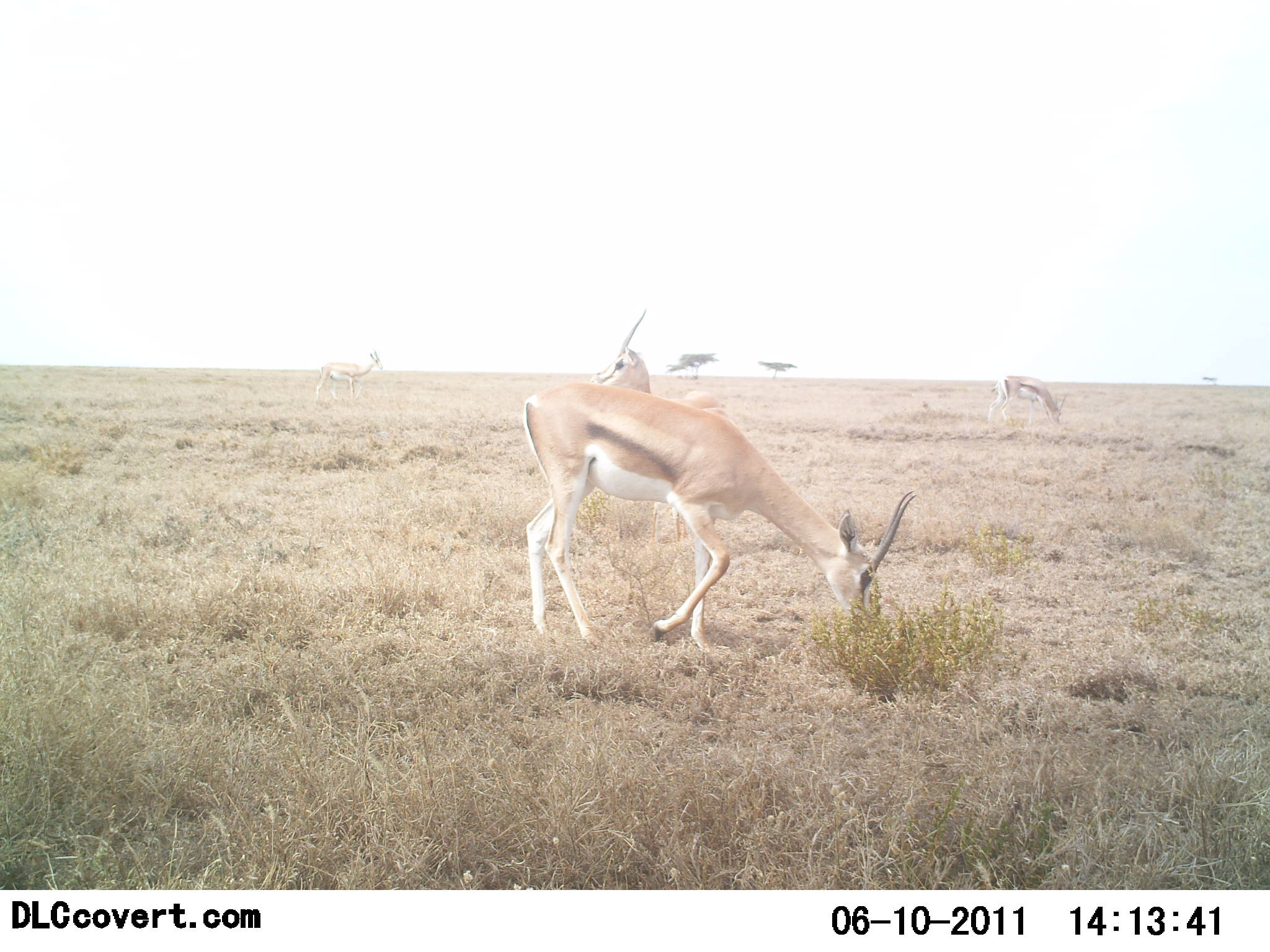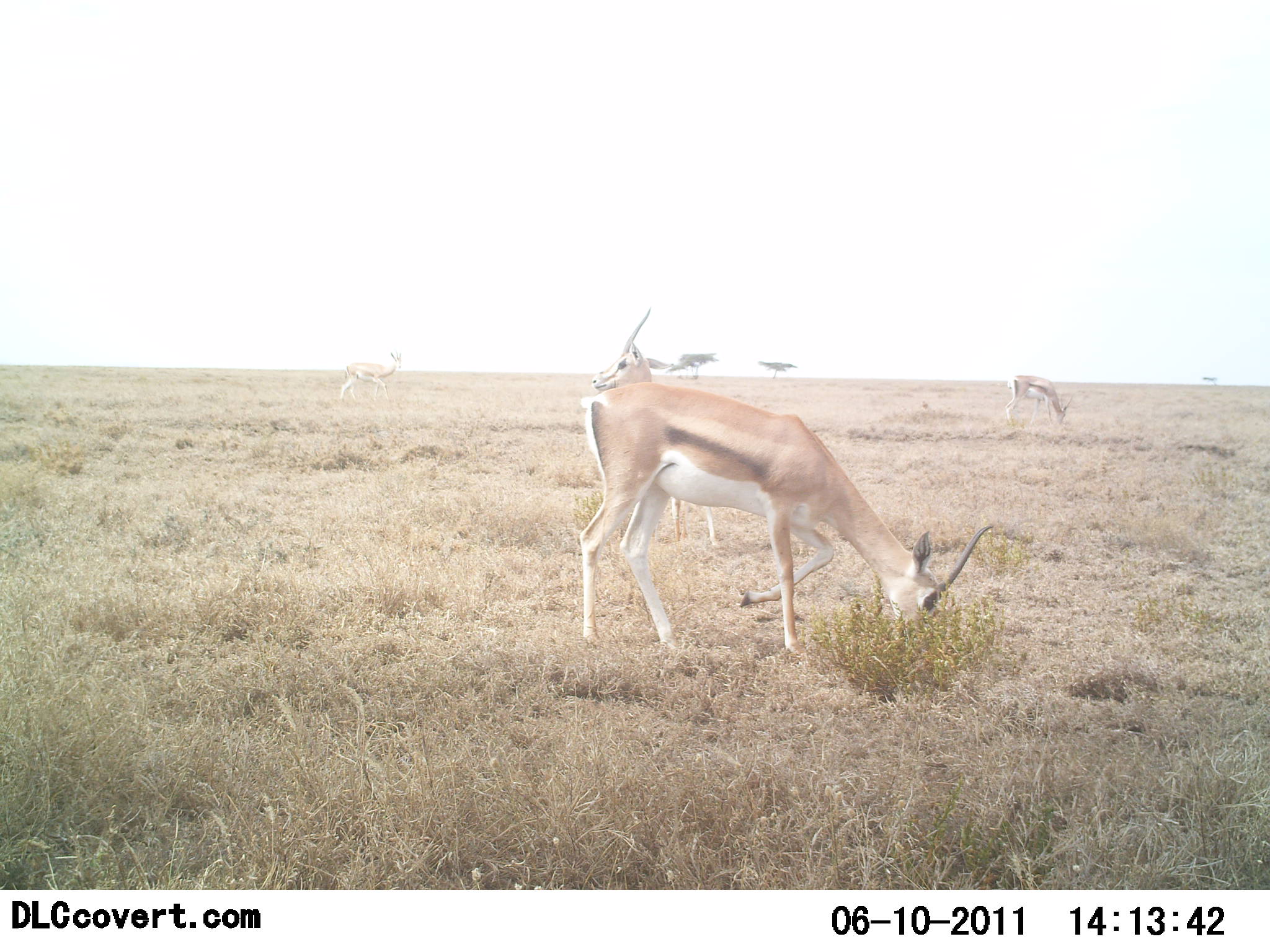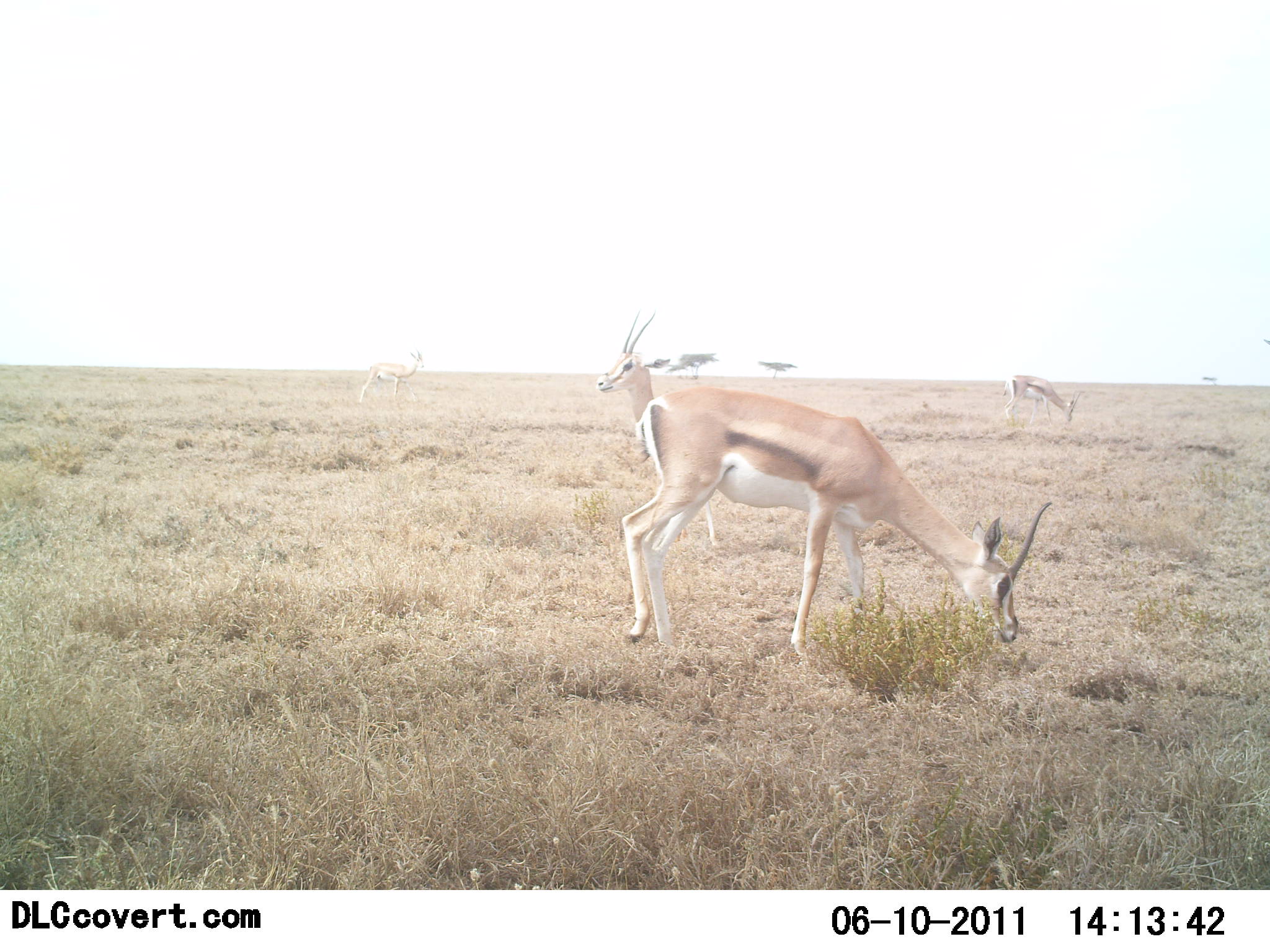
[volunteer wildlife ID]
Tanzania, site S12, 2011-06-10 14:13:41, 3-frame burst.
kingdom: Animalia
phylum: Chordata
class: Mammalia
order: Artiodactyla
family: Bovidae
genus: Eudorcas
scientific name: Eudorcas thomsonii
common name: thomson's gazelle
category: gazellethomsons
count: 4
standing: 64%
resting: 0%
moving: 36%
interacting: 0%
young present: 0%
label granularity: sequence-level